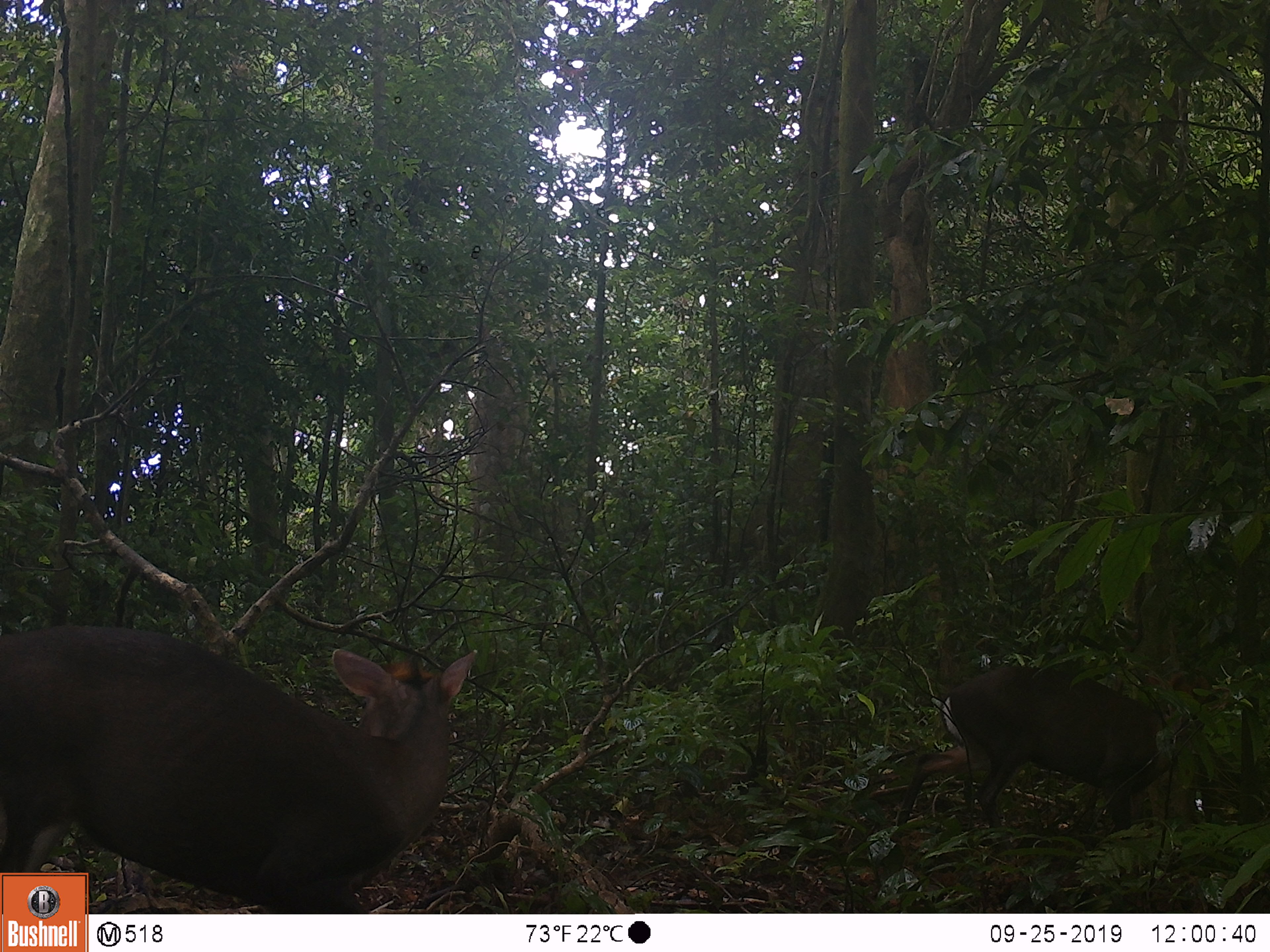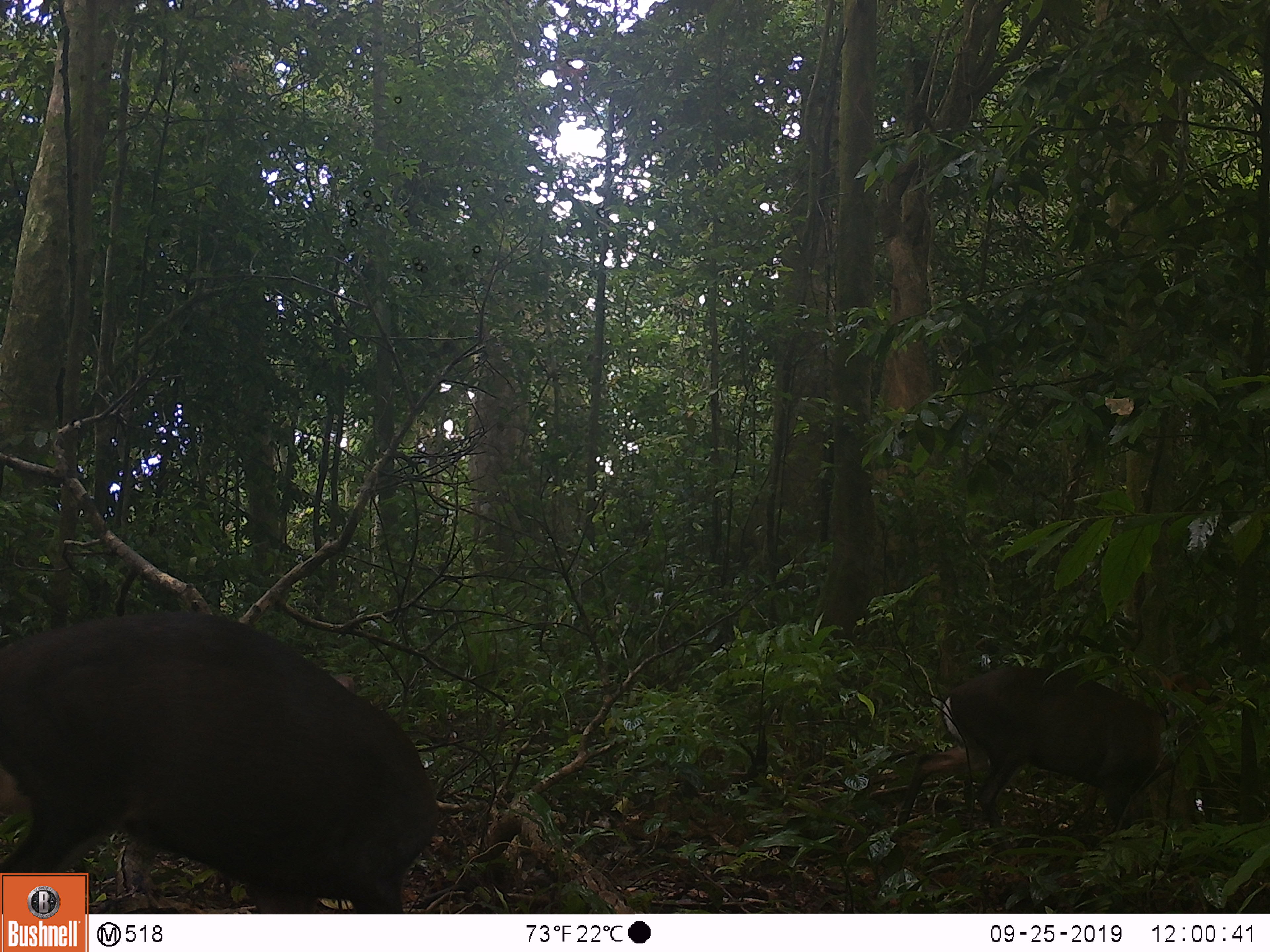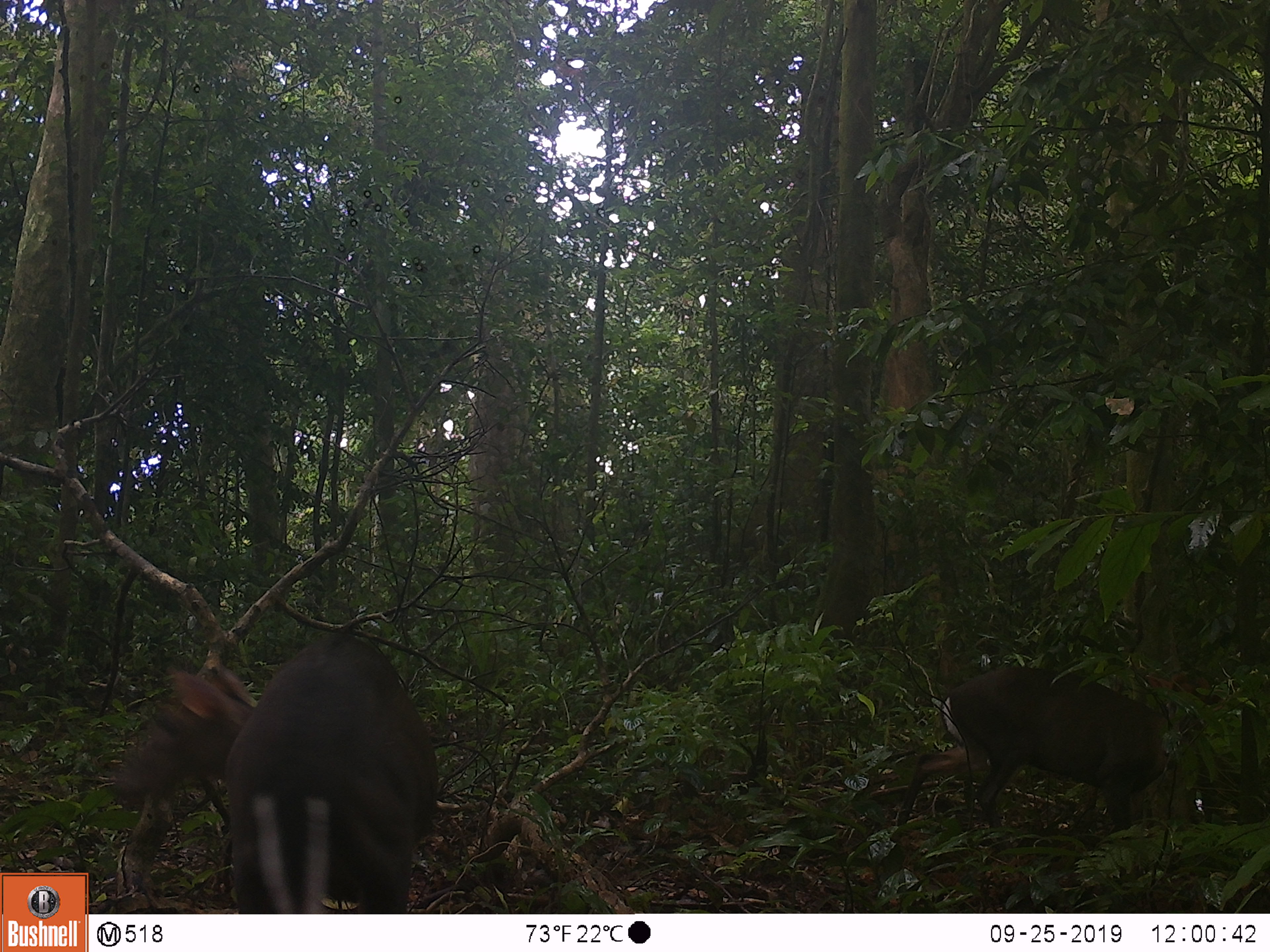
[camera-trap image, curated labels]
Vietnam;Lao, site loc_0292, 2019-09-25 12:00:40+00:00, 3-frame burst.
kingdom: Animalia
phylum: Chordata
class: Mammalia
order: Artiodactyla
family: Cervidae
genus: Muntiacus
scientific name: Muntiacus rooseveltorum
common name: roosevelt's muntjac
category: roosevelts muntjac group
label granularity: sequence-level